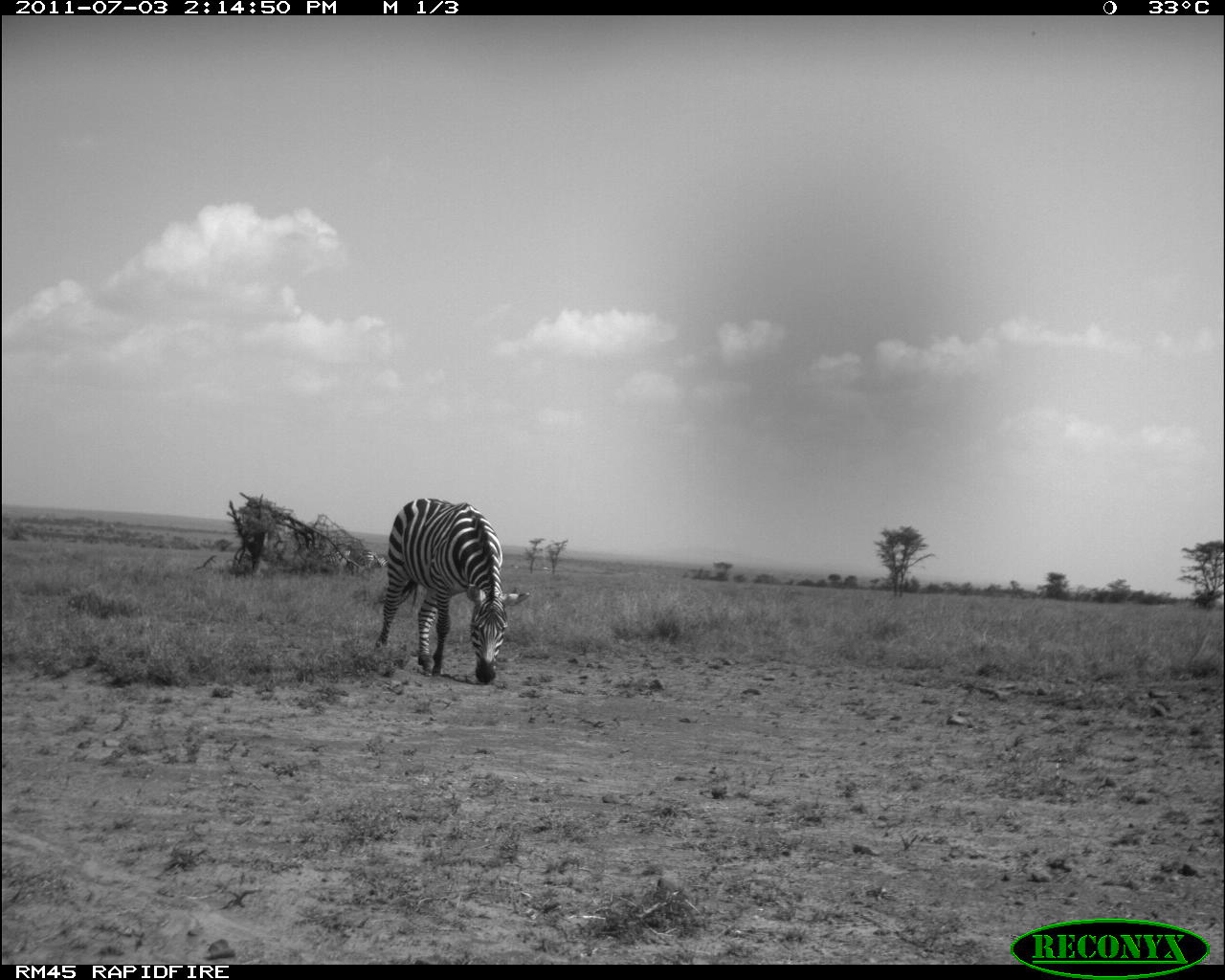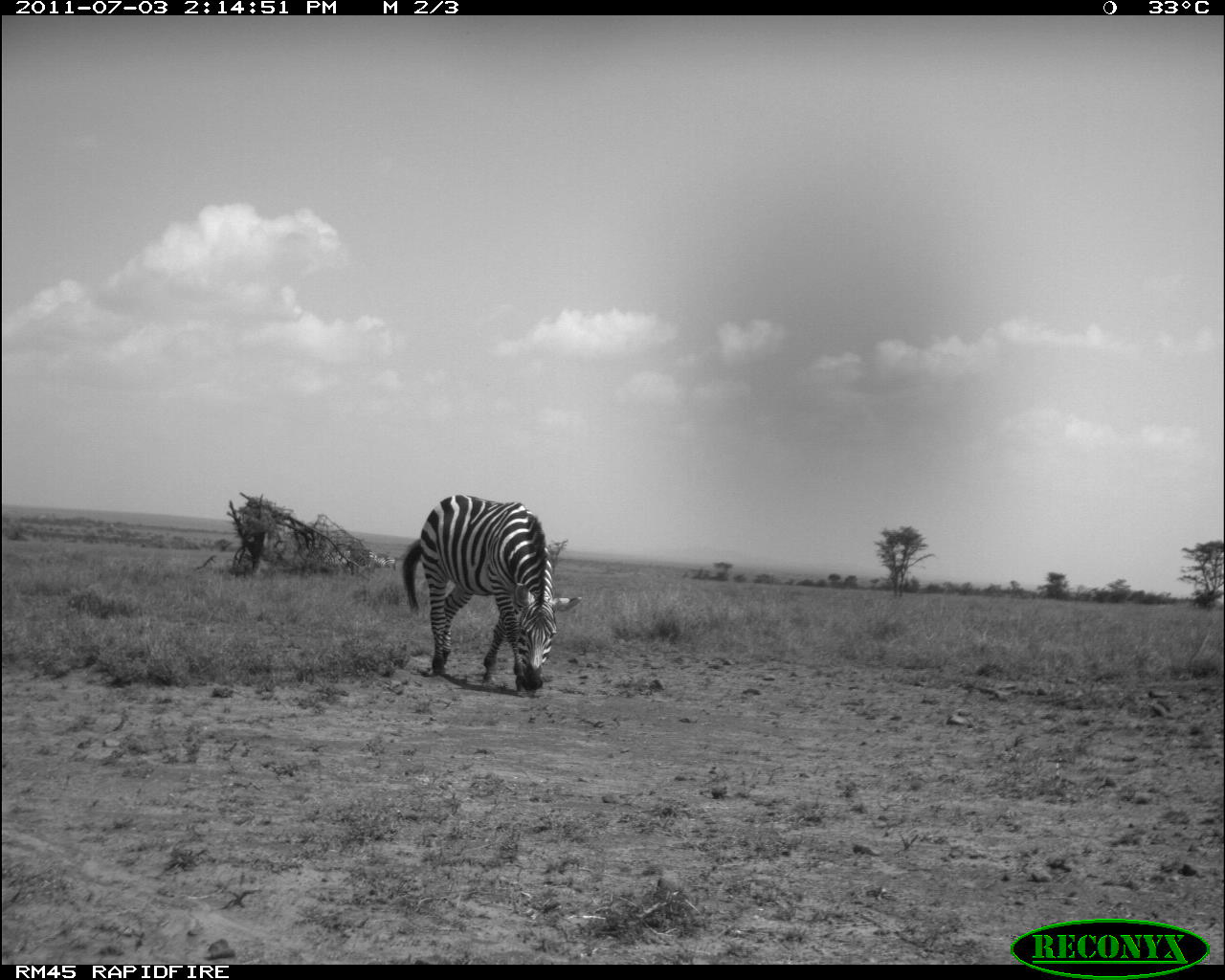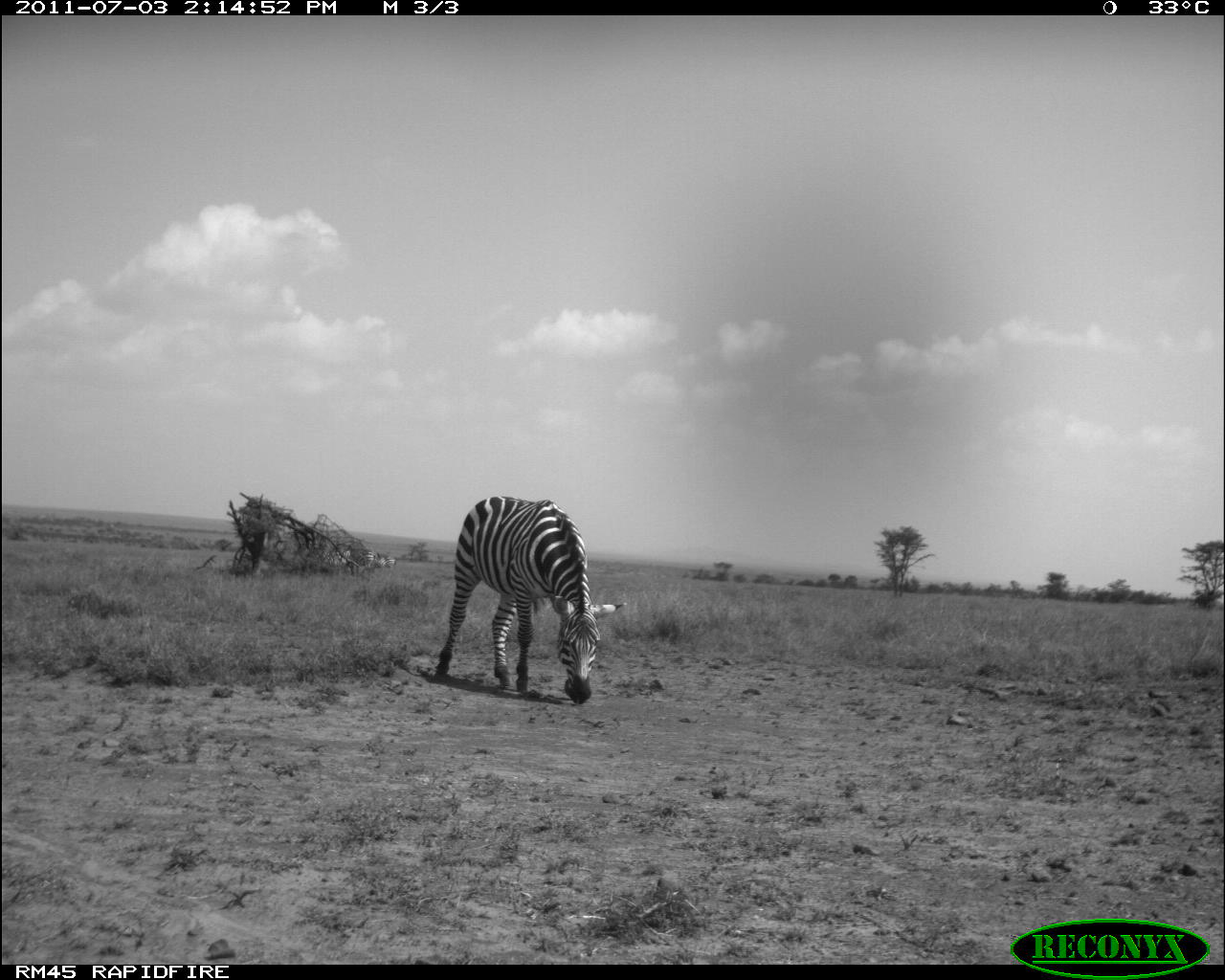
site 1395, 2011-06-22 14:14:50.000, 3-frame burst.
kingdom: Animalia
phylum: Chordata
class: Mammalia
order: Perissodactyla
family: Equidae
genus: Equus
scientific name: Equus quagga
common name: plains zebra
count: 1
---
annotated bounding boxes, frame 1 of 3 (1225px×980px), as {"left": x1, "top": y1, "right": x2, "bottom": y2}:
equus quagga: {"left": 375, "top": 497, "right": 531, "bottom": 684}; {"left": 326, "top": 549, "right": 382, "bottom": 573}; {"left": 375, "top": 553, "right": 392, "bottom": 569}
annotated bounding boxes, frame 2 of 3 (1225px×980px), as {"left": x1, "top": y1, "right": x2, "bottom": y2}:
equus quagga: {"left": 400, "top": 493, "right": 583, "bottom": 692}; {"left": 318, "top": 550, "right": 350, "bottom": 569}; {"left": 361, "top": 550, "right": 377, "bottom": 571}; {"left": 376, "top": 555, "right": 387, "bottom": 570}; {"left": 386, "top": 556, "right": 396, "bottom": 570}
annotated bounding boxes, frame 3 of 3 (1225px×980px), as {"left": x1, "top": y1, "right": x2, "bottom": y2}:
equus quagga: {"left": 431, "top": 494, "right": 627, "bottom": 704}; {"left": 344, "top": 550, "right": 377, "bottom": 575}; {"left": 322, "top": 551, "right": 351, "bottom": 566}; {"left": 386, "top": 556, "right": 396, "bottom": 577}; {"left": 378, "top": 554, "right": 387, "bottom": 571}